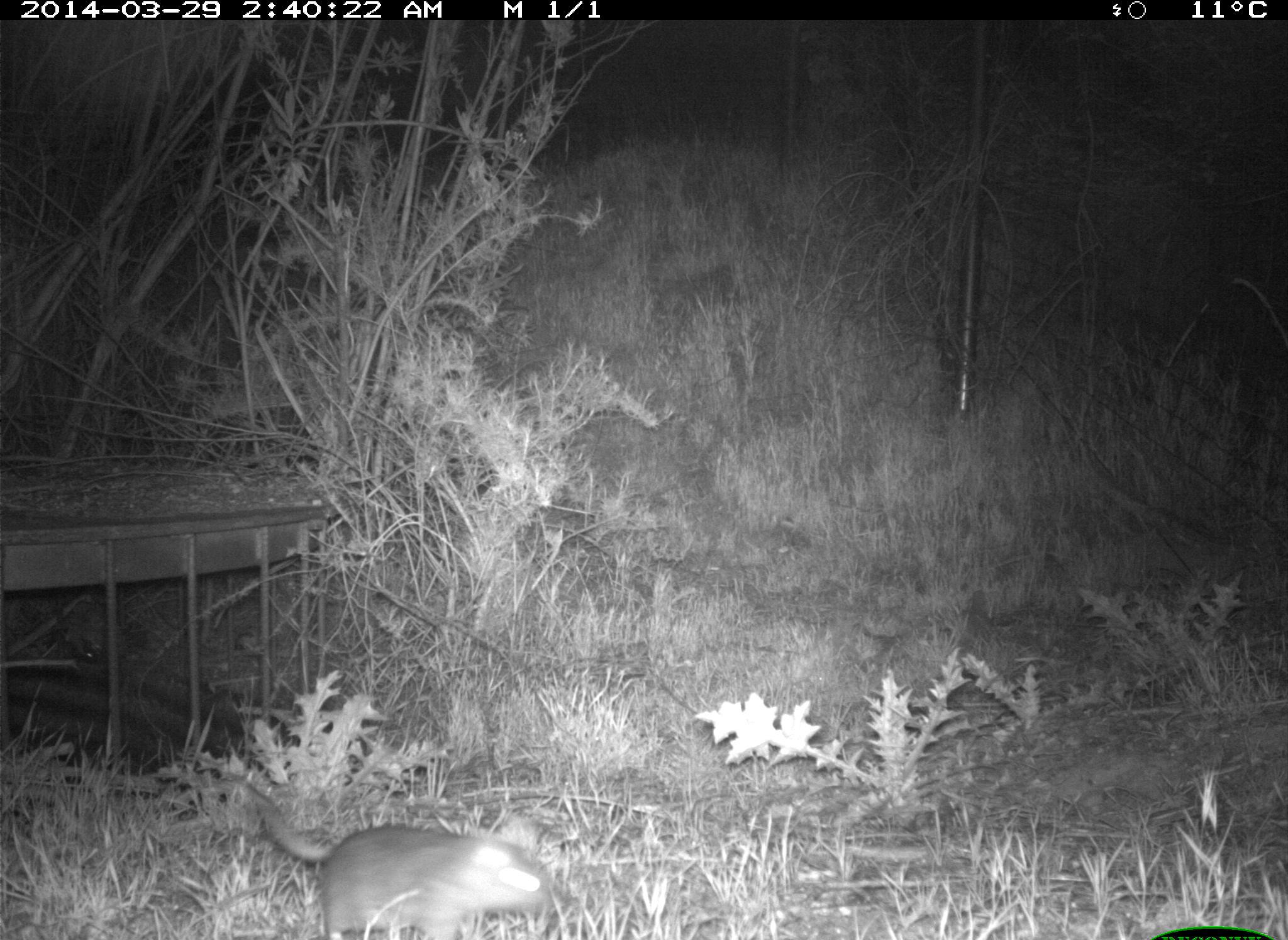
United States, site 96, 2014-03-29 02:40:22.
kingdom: Animalia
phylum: Chordata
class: Mammalia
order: Rodentia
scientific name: Rodentia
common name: rodent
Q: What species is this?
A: Rodent (Rodentia).